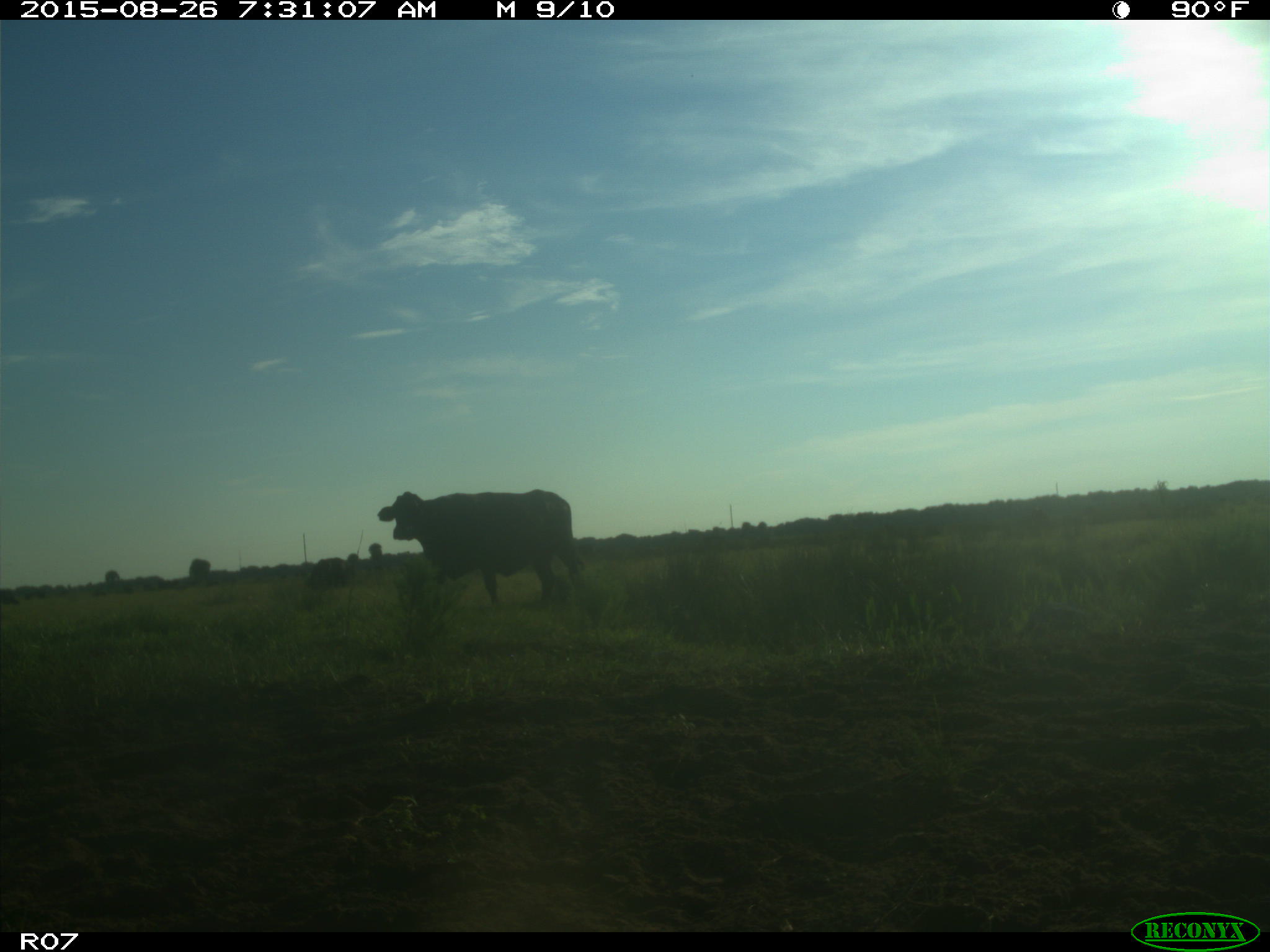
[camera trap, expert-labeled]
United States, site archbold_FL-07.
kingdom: Animalia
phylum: Chordata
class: Mammalia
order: Artiodactyla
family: Bovidae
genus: Bos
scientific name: Bos taurus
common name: domestic cow